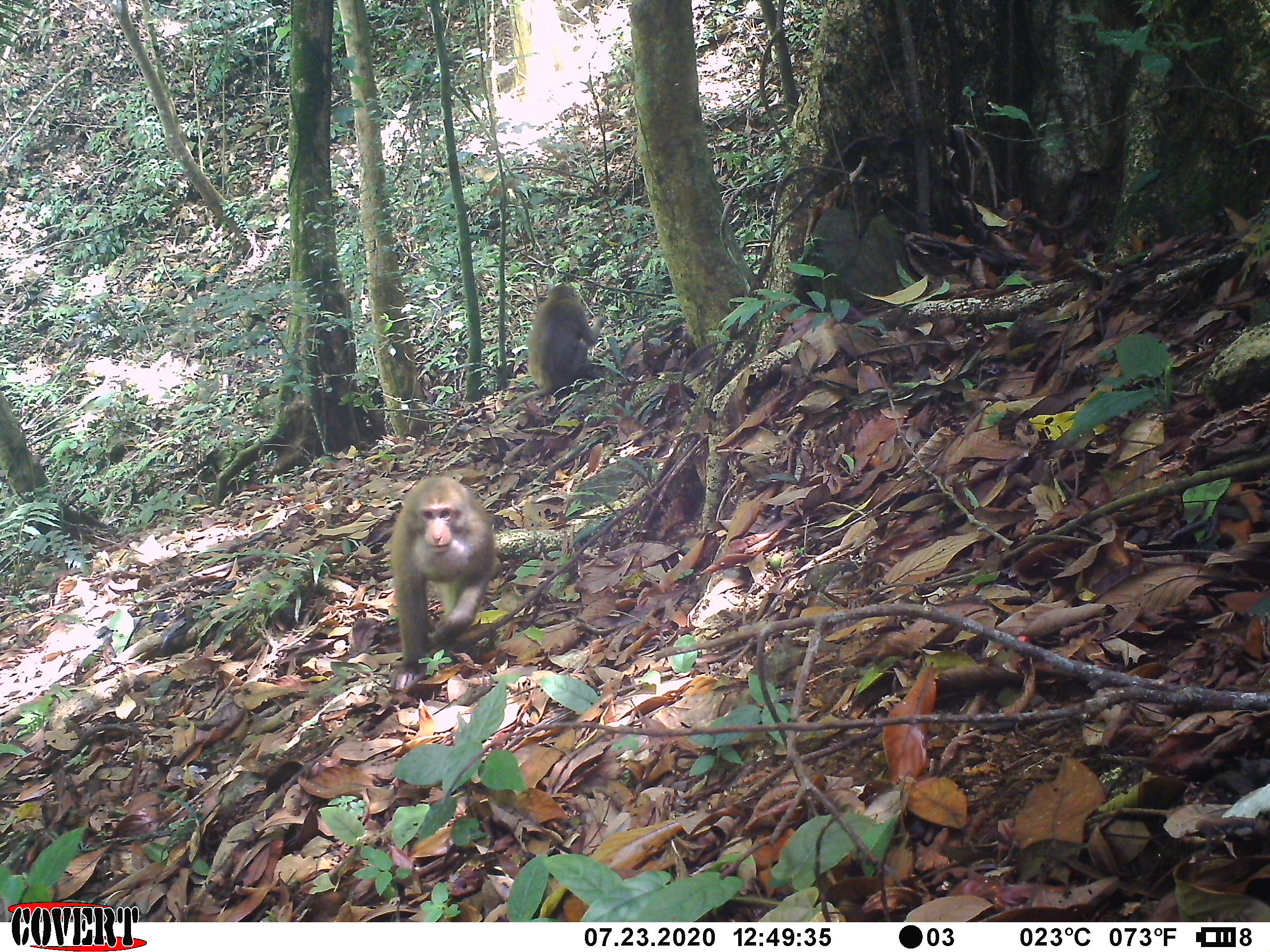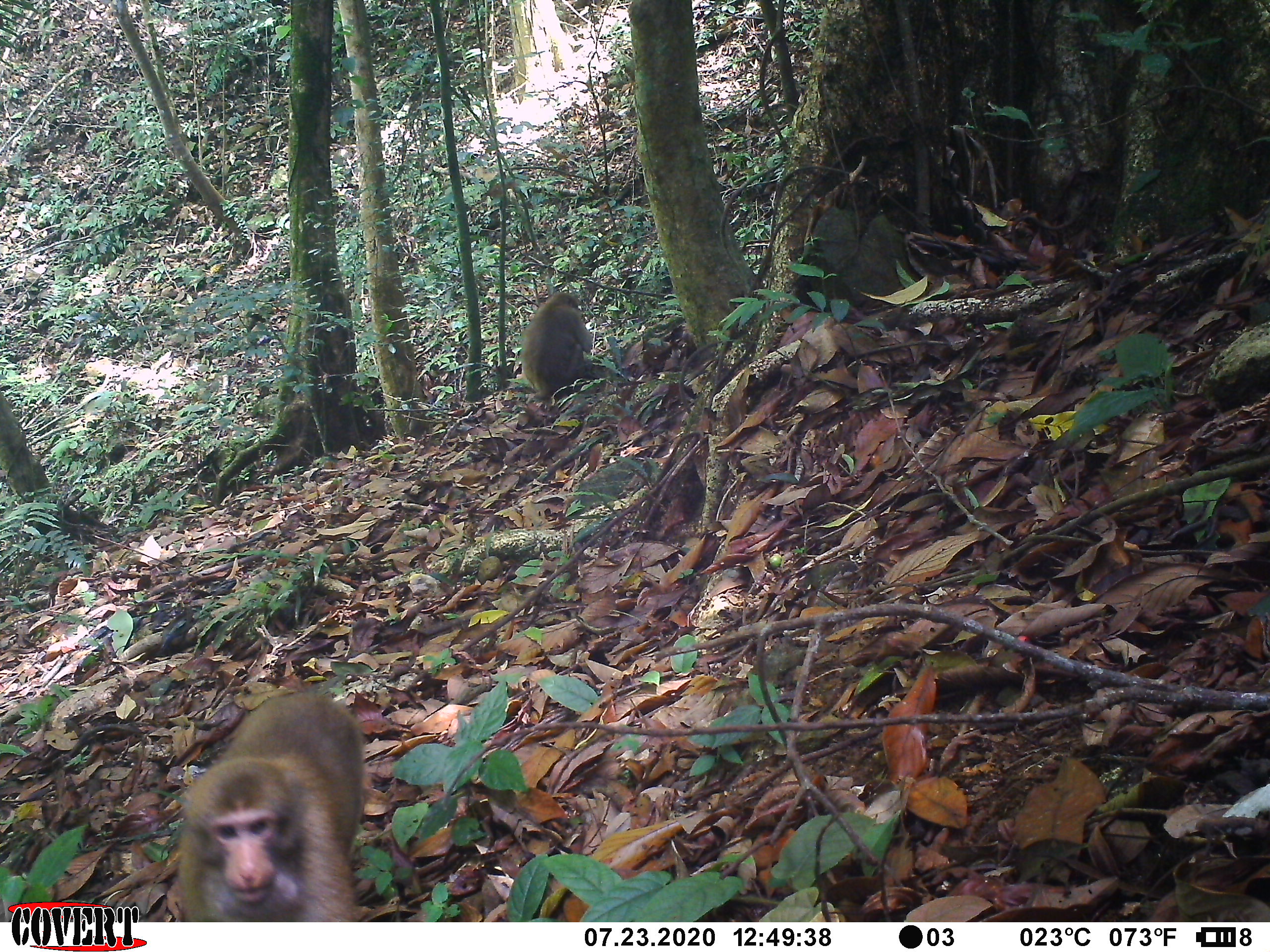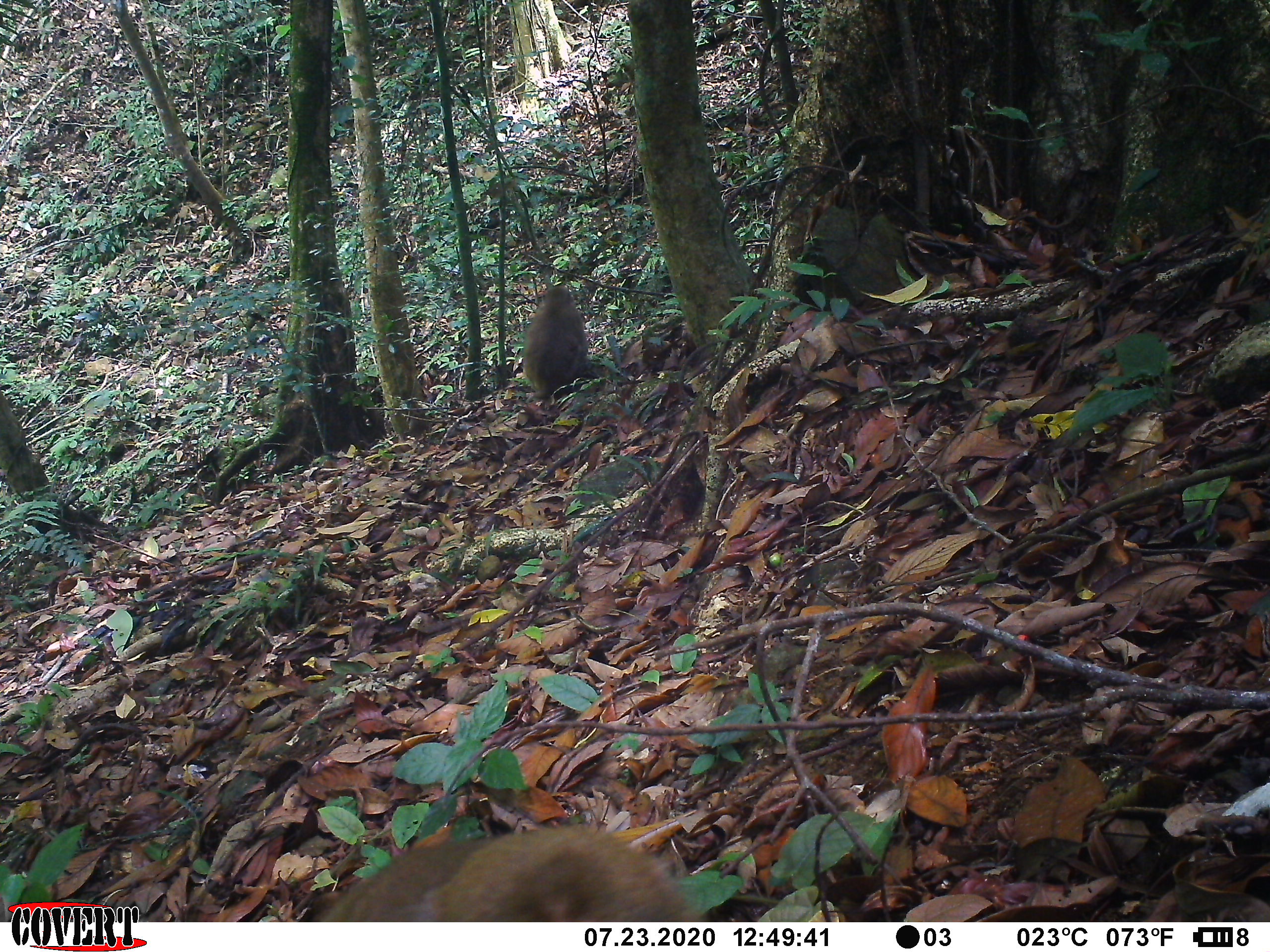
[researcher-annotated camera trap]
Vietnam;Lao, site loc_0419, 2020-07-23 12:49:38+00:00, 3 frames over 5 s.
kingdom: Animalia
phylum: Chordata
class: Mammalia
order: Primates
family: Cercopithecidae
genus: Macaca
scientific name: Macaca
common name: macaques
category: assam or rhesus macaque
Assam or rhesus macaque (macaques) (Macaca). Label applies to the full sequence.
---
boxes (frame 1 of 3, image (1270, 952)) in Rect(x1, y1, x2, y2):
assam or rhesus macaque: Rect(387, 473, 504, 690); Rect(502, 284, 605, 413)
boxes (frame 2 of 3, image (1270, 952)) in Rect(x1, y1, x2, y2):
assam or rhesus macaque: Rect(177, 690, 364, 921); Rect(517, 291, 612, 401)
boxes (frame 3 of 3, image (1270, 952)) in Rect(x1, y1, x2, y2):
assam or rhesus macaque: Rect(318, 822, 700, 921); Rect(521, 285, 587, 400)